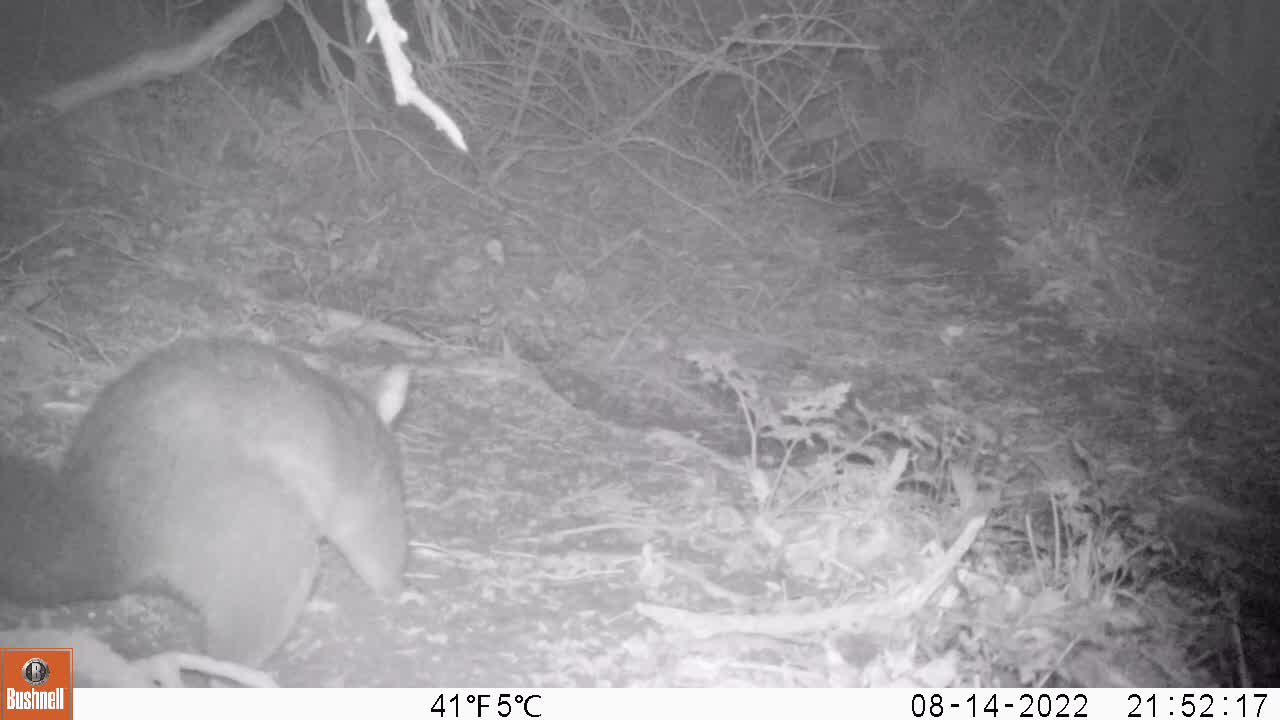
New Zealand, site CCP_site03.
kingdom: Animalia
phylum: Chordata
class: Mammalia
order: Diprotodontia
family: Phalangeridae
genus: Trichosurus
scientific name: Trichosurus vulpecula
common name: common brushtail possum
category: possum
Possum (common brushtail possum) (Trichosurus vulpecula).